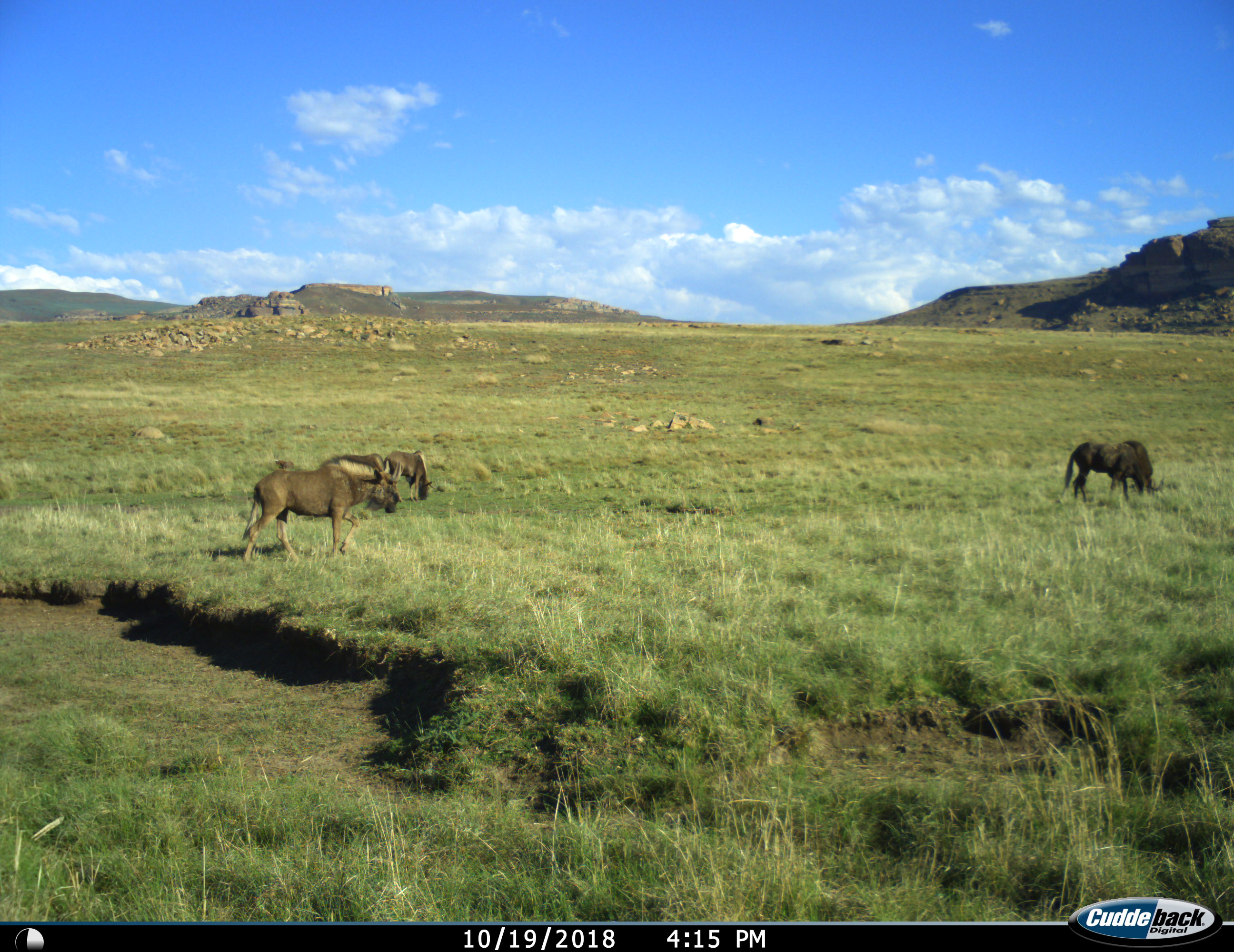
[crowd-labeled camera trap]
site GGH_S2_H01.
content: unidentified animal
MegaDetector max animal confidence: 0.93